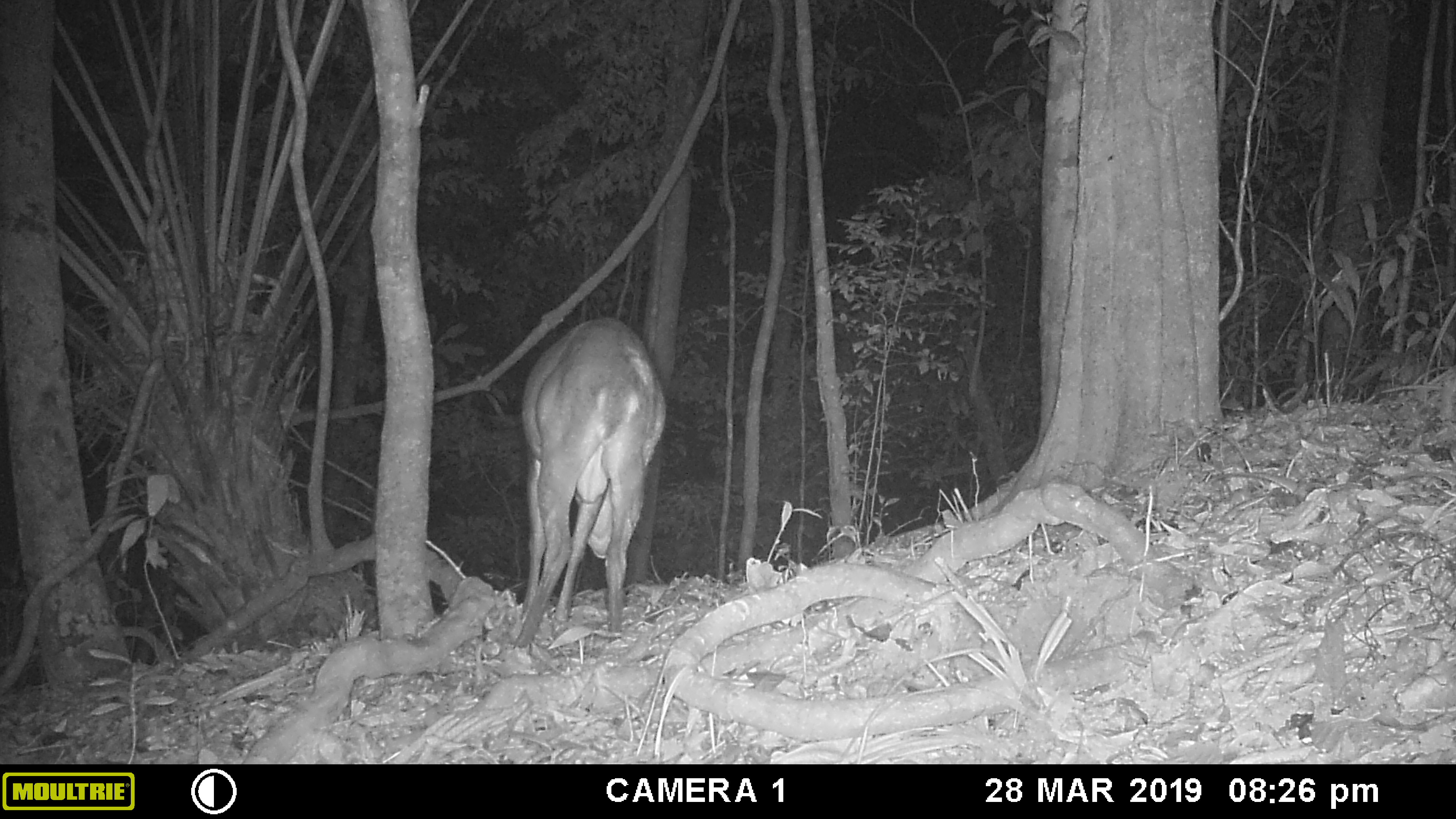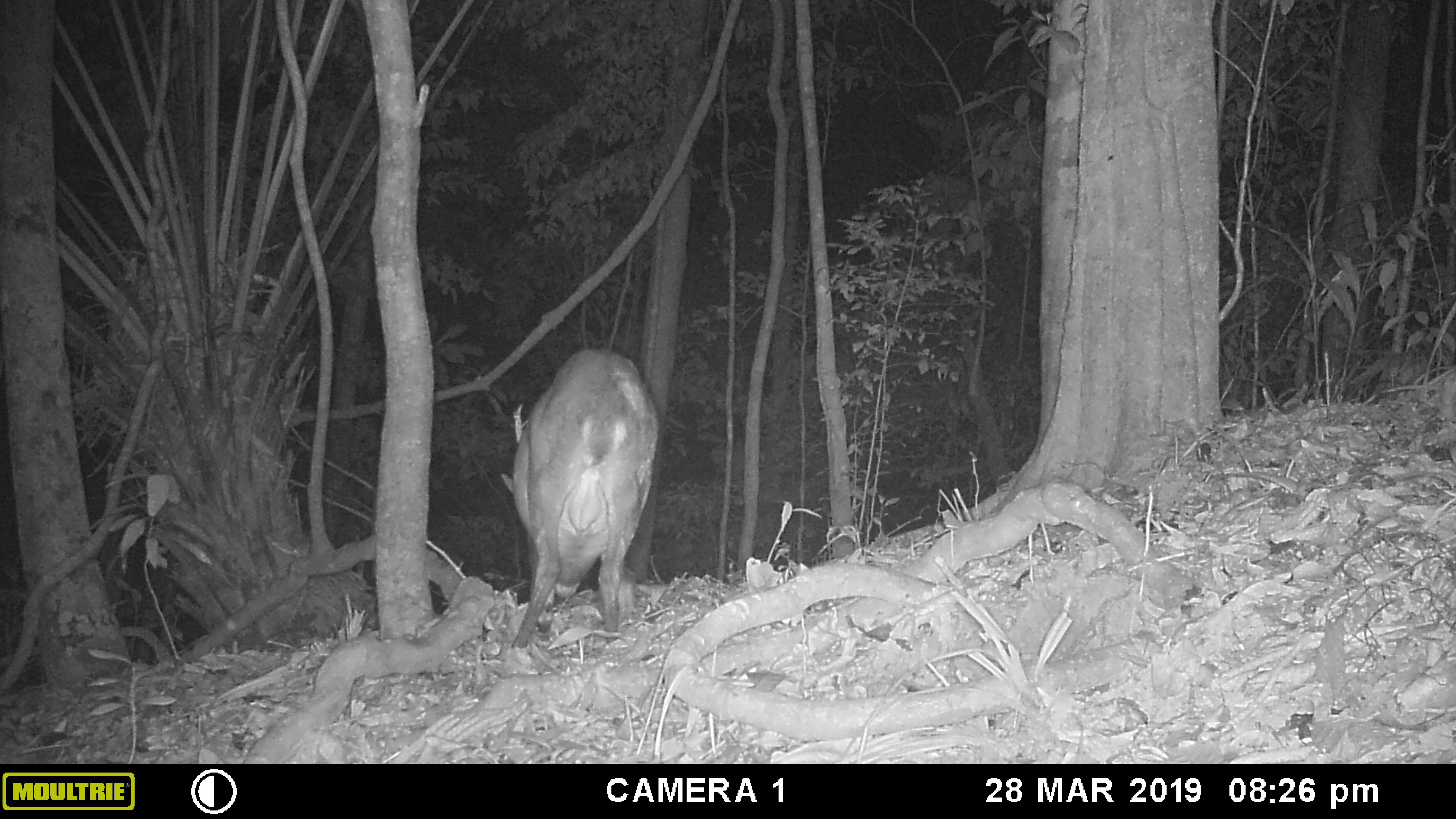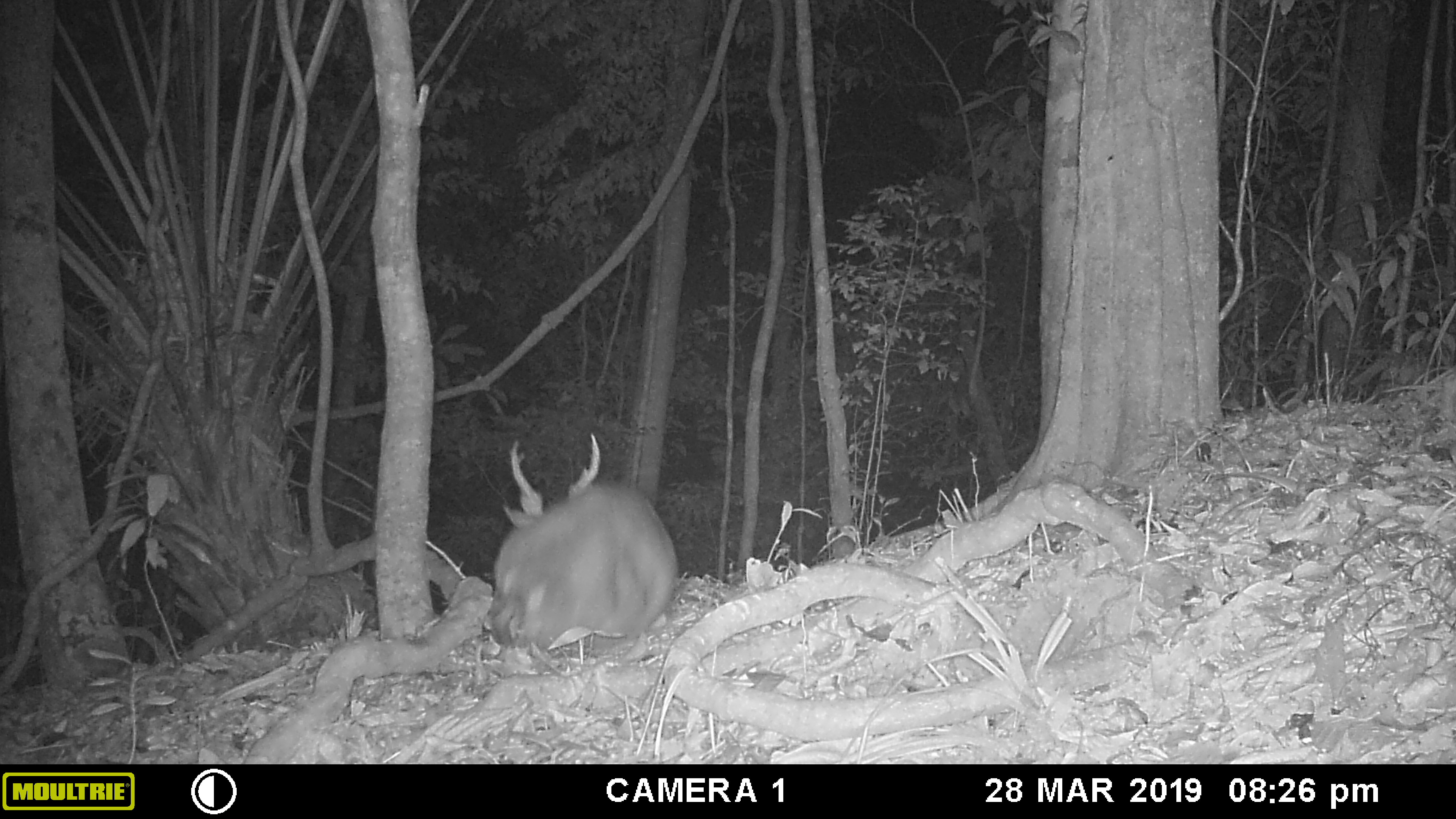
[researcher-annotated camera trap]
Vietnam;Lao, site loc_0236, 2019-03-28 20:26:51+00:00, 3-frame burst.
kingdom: Animalia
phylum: Chordata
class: Mammalia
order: Artiodactyla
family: Cervidae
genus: Muntiacus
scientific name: Muntiacus vuquangensis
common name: large-antlered muntjac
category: large antlered muntjac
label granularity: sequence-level